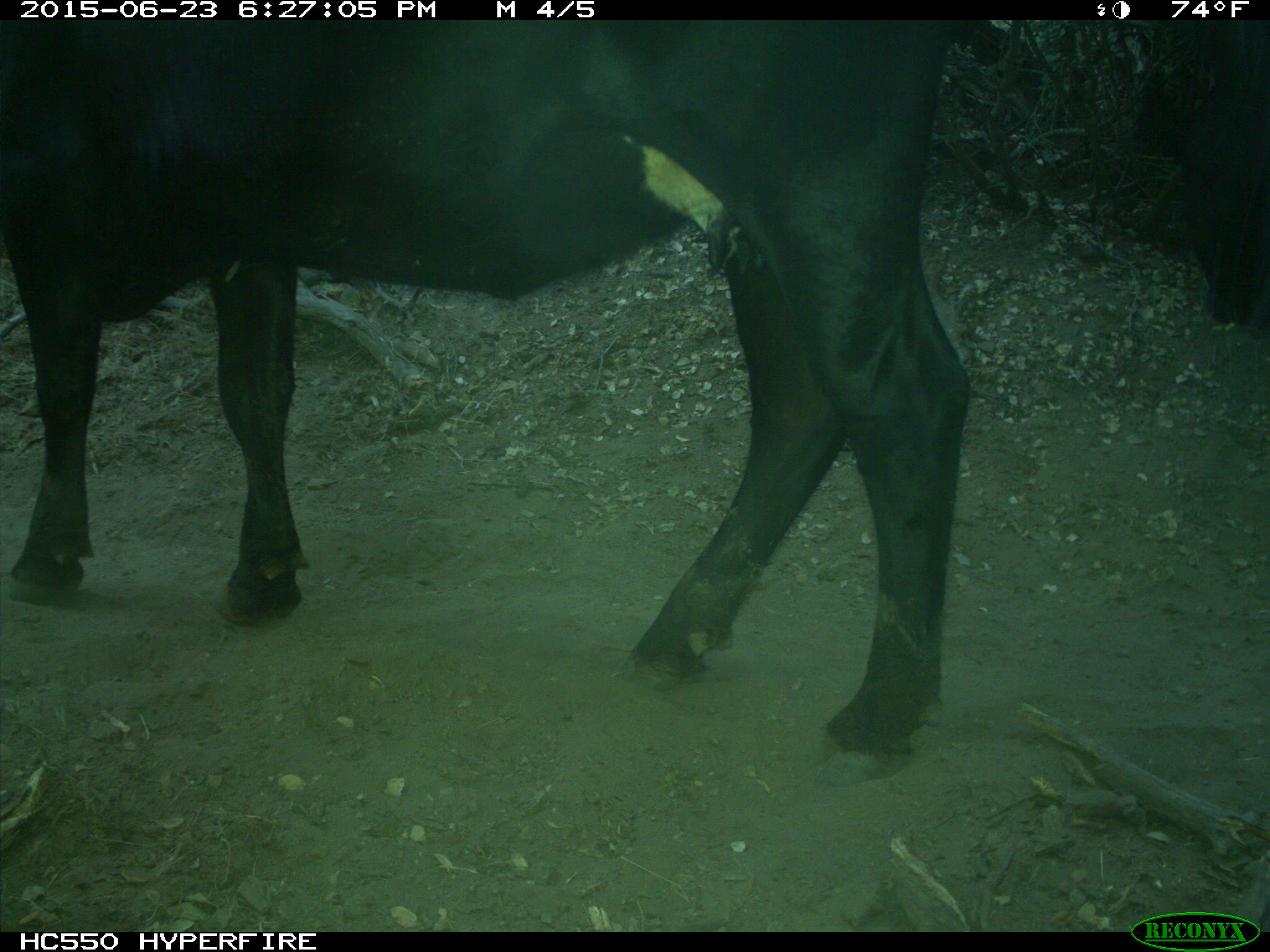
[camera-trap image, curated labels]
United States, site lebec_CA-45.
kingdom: Animalia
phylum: Chordata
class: Mammalia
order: Artiodactyla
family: Bovidae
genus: Bos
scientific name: Bos taurus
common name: domestic cow